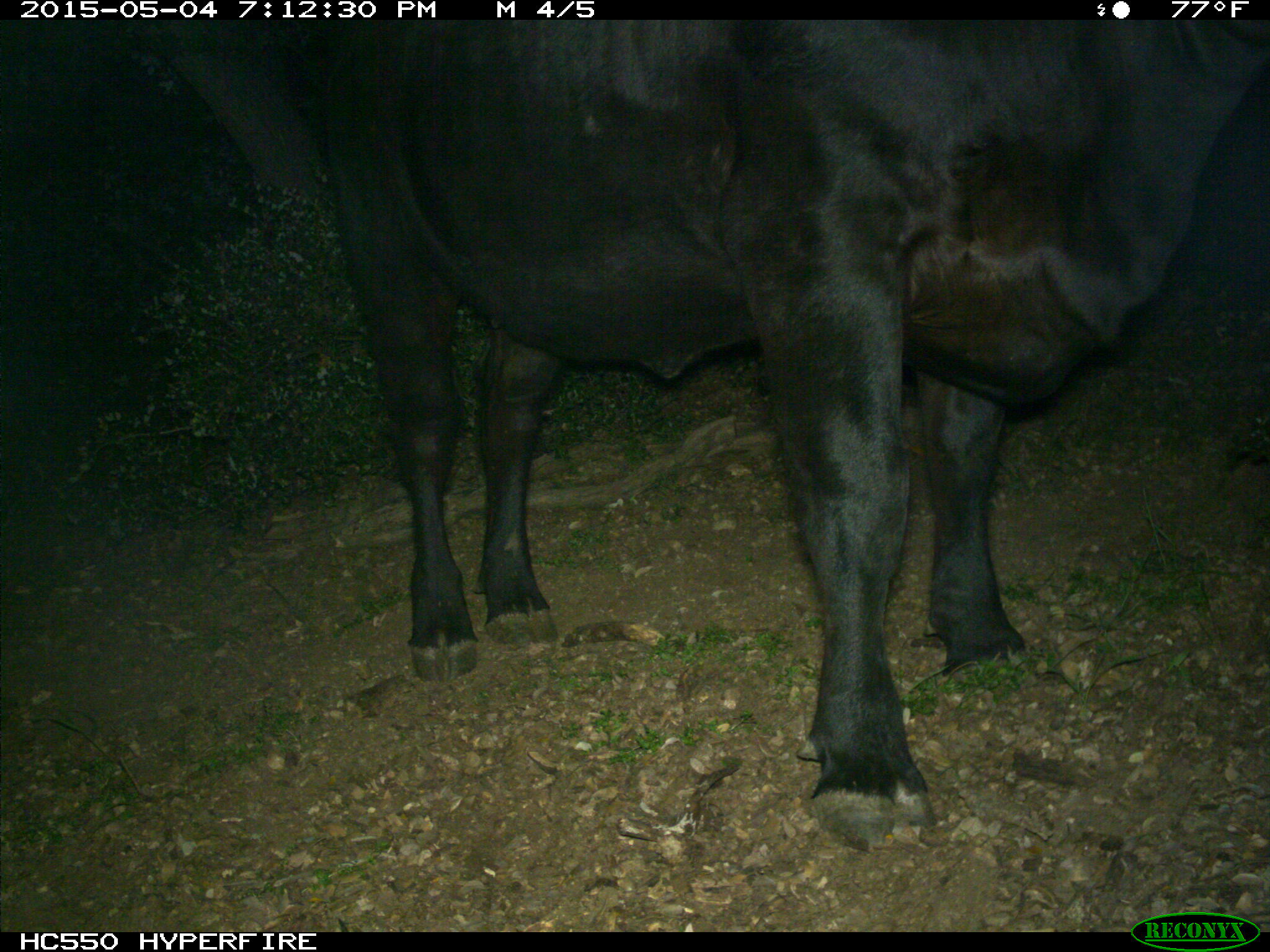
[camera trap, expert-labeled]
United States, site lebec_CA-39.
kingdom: Animalia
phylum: Chordata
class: Mammalia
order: Artiodactyla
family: Bovidae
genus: Bos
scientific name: Bos taurus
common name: domestic cow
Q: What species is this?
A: Bos taurus (domestic cow).